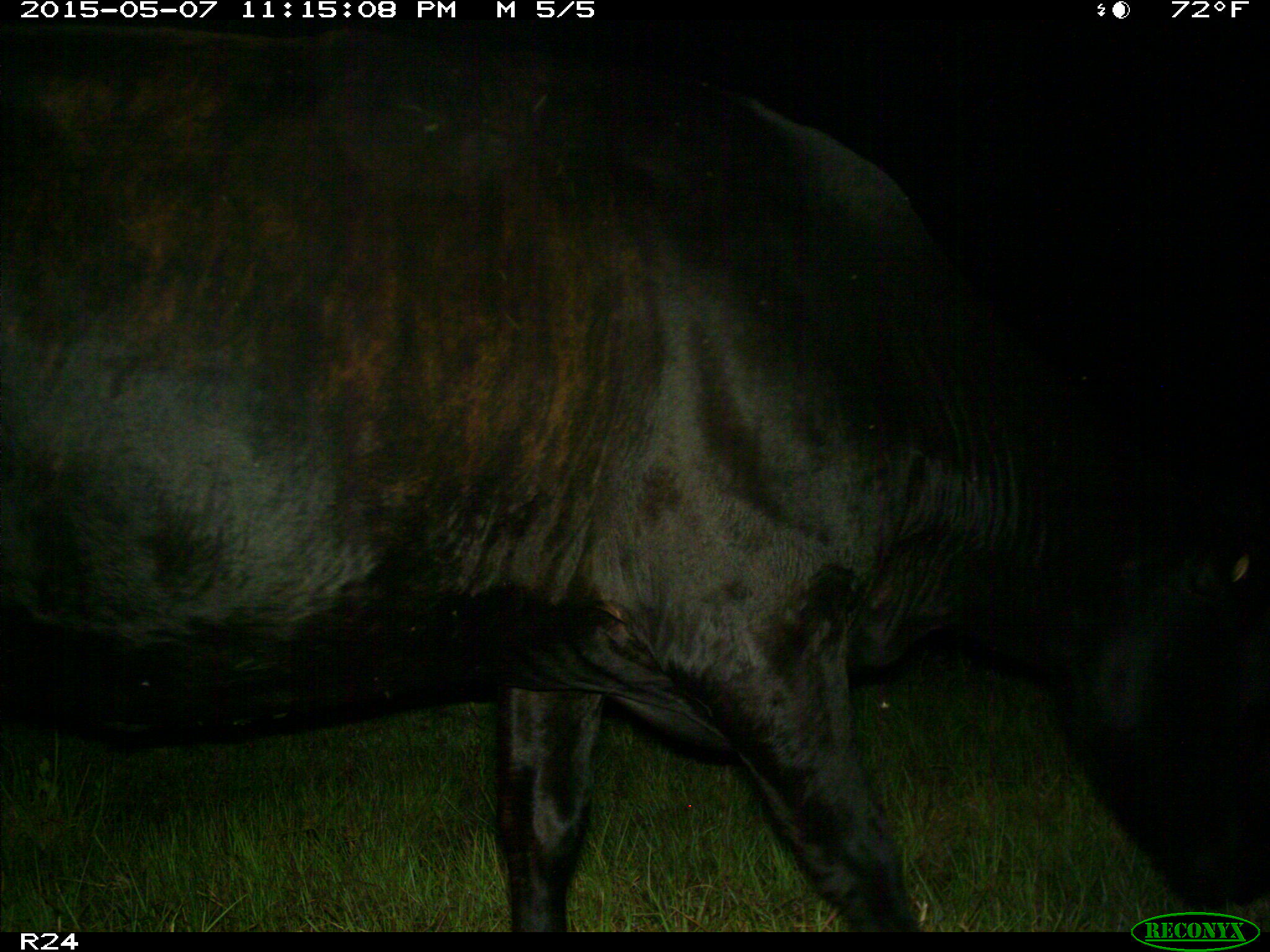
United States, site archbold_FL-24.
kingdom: Animalia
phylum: Chordata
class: Mammalia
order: Artiodactyla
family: Bovidae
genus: Bos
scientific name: Bos taurus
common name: domestic cow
Bos taurus (domestic cow).